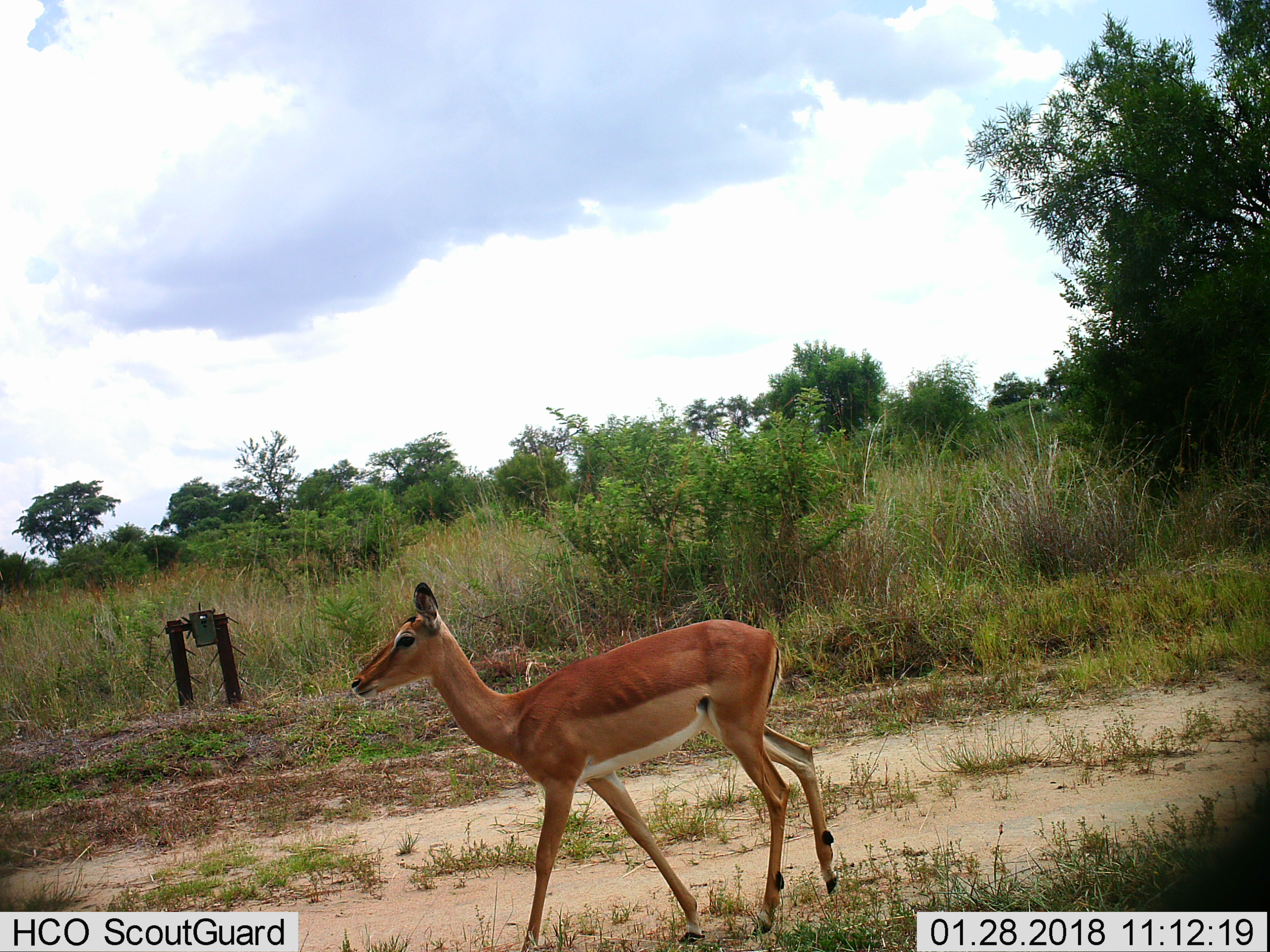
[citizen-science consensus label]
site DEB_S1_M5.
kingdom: Animalia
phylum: Chordata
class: Mammalia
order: Artiodactyla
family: Bovidae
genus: Aepyceros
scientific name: Aepyceros melampus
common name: impala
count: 1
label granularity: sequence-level